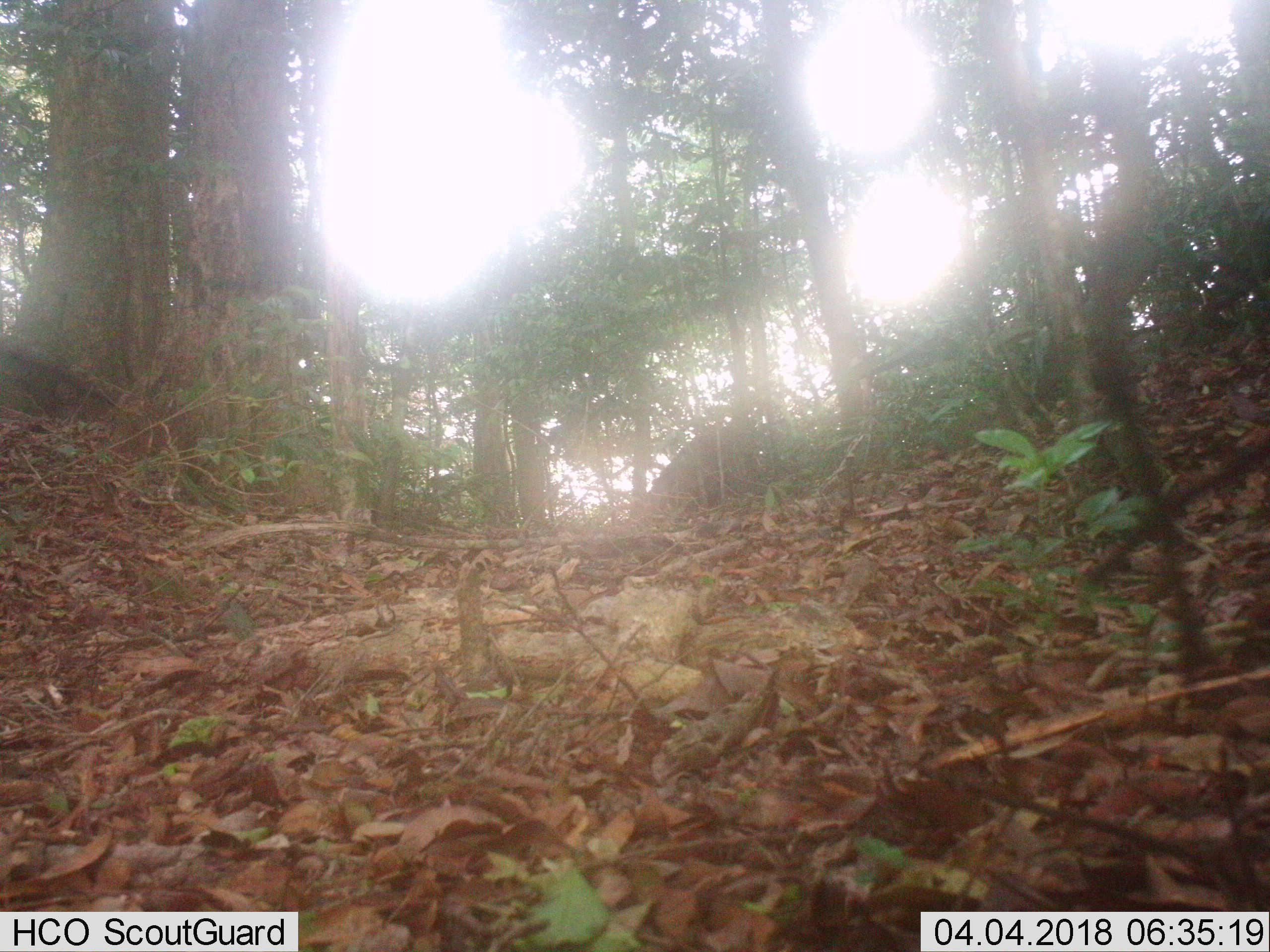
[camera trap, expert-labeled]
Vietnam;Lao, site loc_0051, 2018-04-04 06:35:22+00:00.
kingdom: Animalia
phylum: Chordata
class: Mammalia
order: Artiodactyla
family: Suidae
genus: Sus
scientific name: Sus scrofa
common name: eurasian wild pig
Eurasian wild pig (Sus scrofa). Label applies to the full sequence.